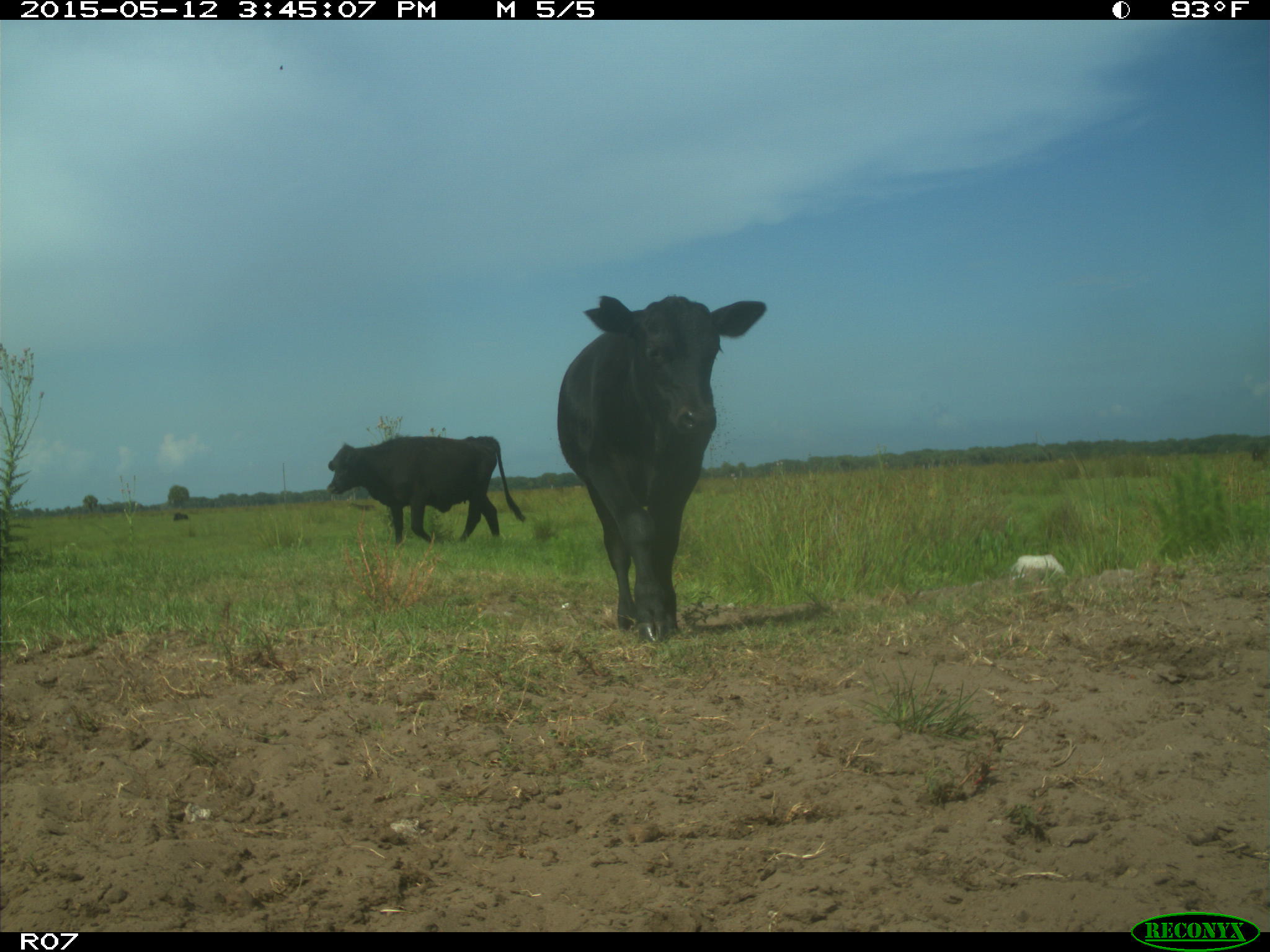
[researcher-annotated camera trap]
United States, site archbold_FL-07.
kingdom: Animalia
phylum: Chordata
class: Mammalia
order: Artiodactyla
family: Bovidae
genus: Bos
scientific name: Bos taurus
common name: domestic cow